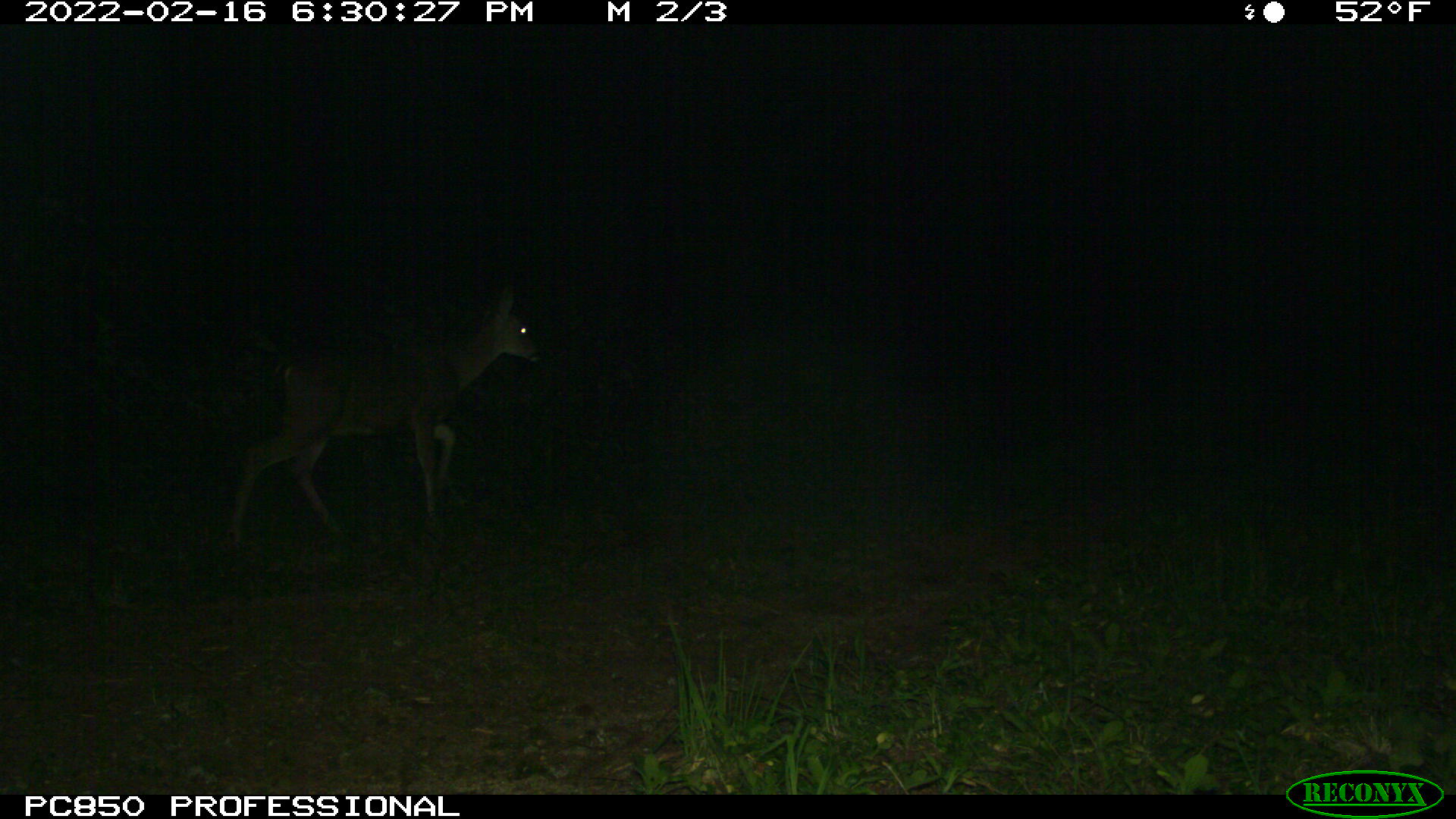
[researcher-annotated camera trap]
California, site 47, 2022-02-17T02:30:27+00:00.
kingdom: Animalia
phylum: Chordata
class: Mammalia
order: Artiodactyla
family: Cervidae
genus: Odocoileus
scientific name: Odocoileus hemionus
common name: mule deer